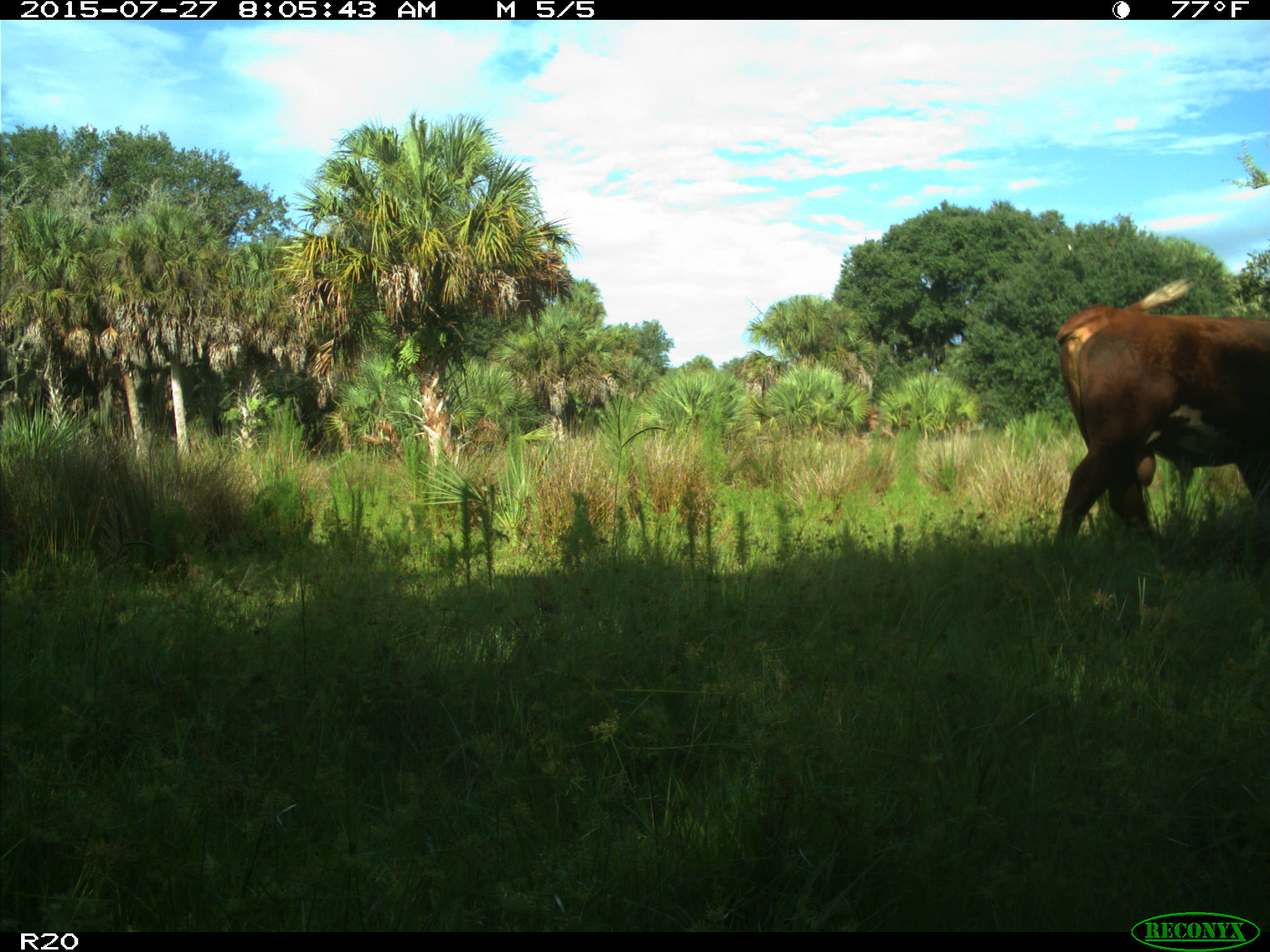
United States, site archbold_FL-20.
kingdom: Animalia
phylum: Chordata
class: Mammalia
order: Artiodactyla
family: Bovidae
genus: Bos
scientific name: Bos taurus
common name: domestic cow